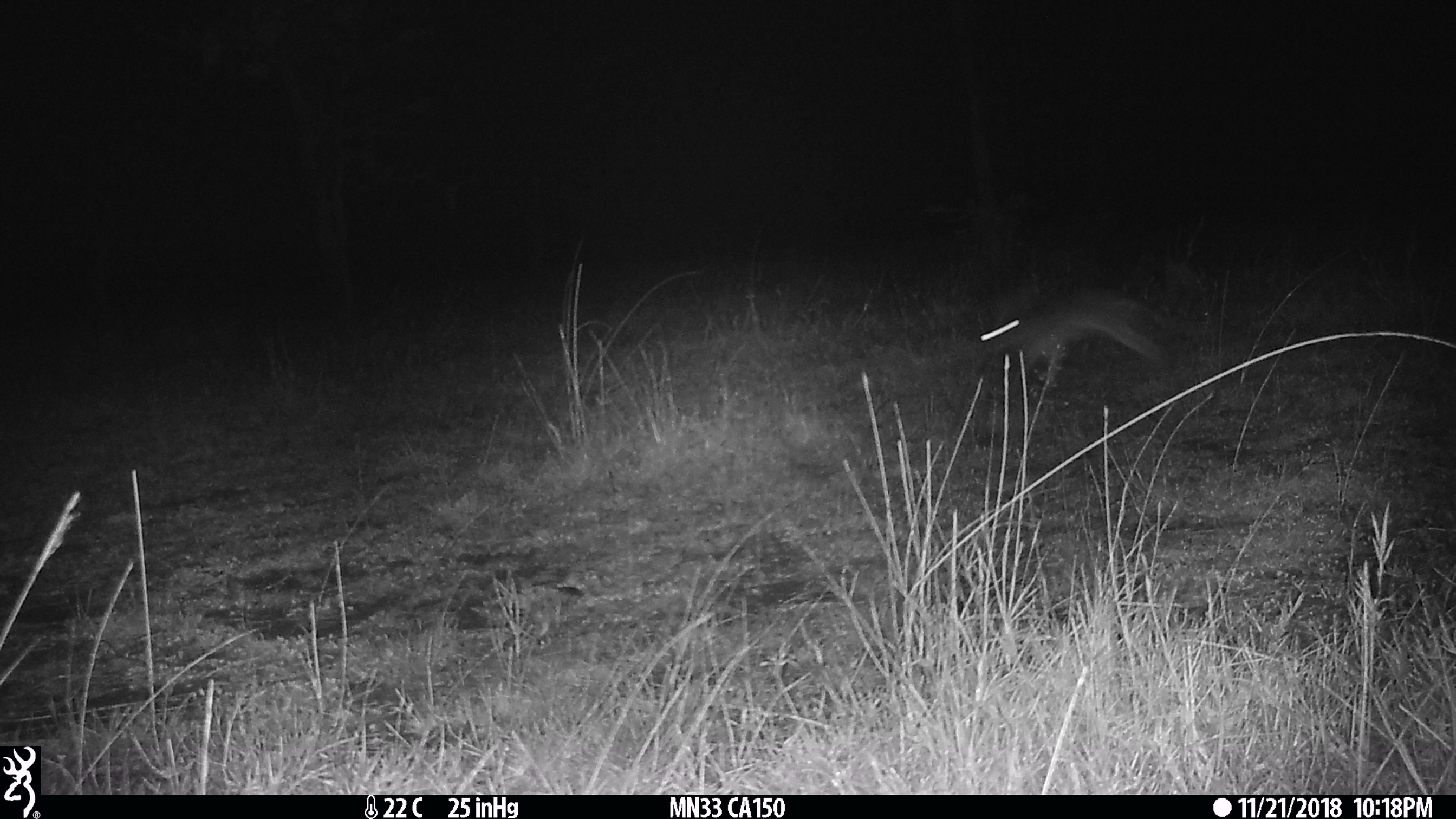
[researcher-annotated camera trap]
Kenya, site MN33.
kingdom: Animalia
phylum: Chordata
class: Mammalia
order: Lagomorpha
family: Leporidae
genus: Lepus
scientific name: Lepus capensis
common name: cape hare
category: hare